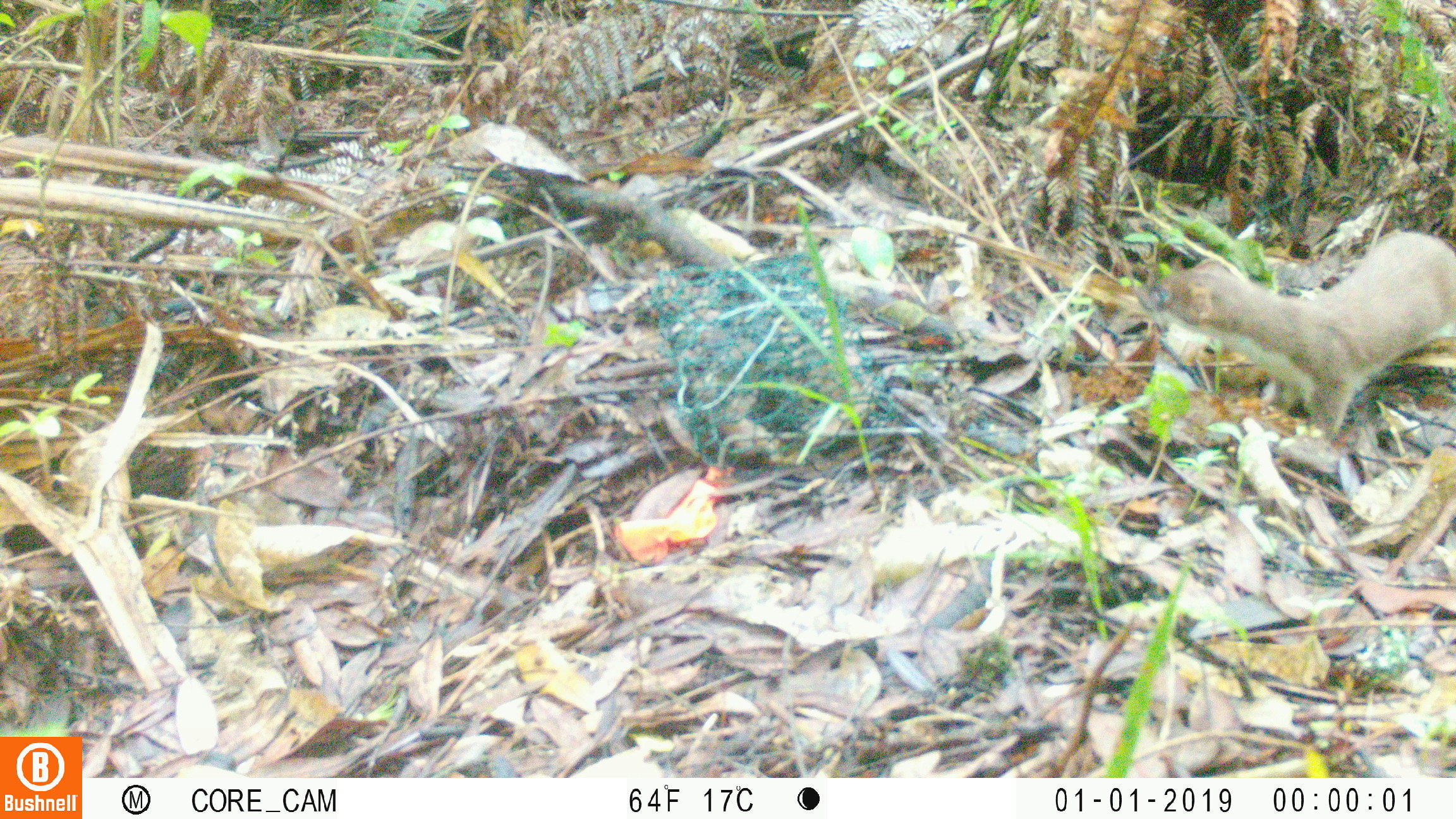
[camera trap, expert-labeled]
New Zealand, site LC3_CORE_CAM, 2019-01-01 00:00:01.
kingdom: Animalia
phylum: Chordata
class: Mammalia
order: Carnivora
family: Mustelidae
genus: Mustela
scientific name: Mustela erminea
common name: stoat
Stoat (Mustela erminea).